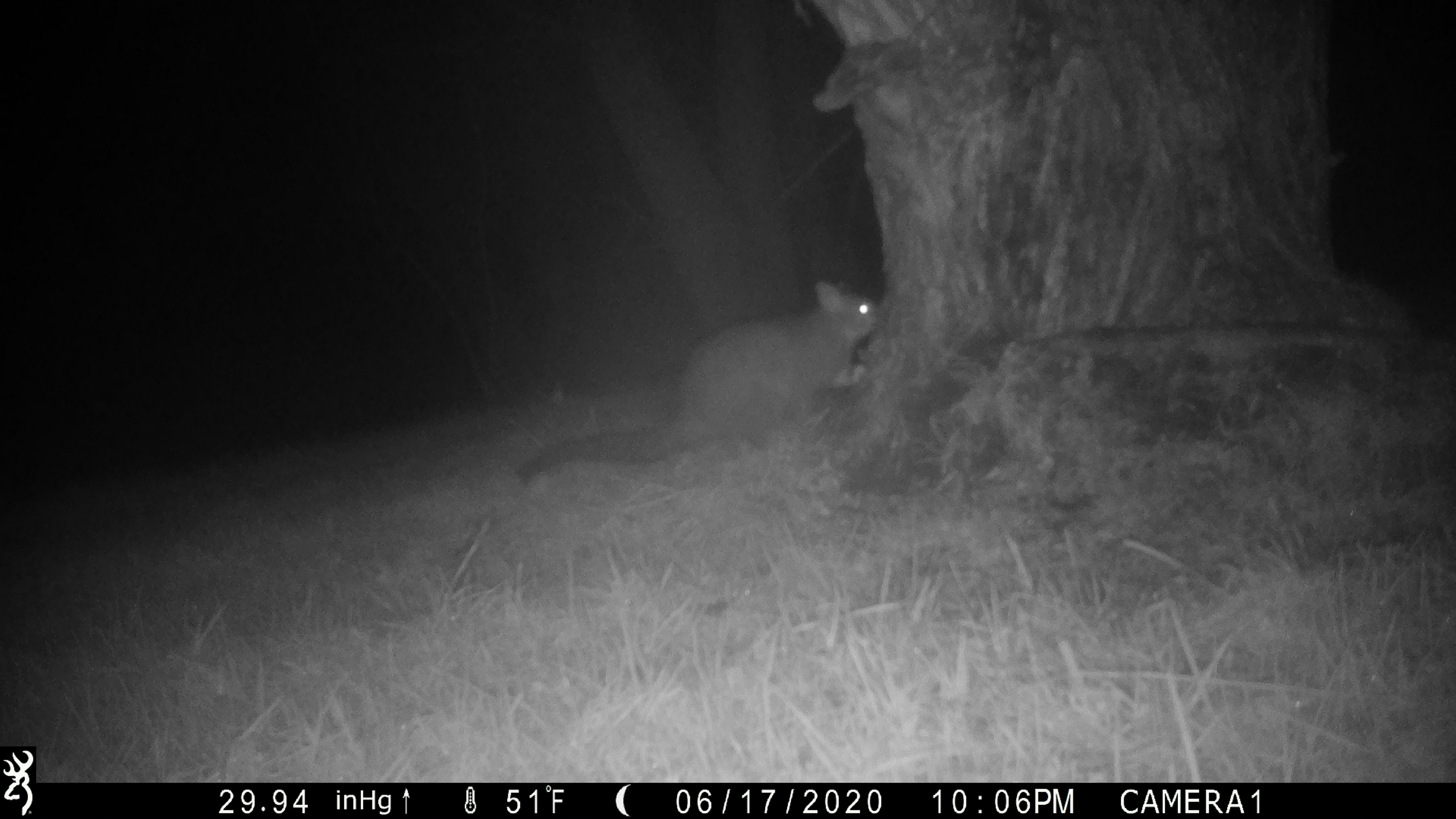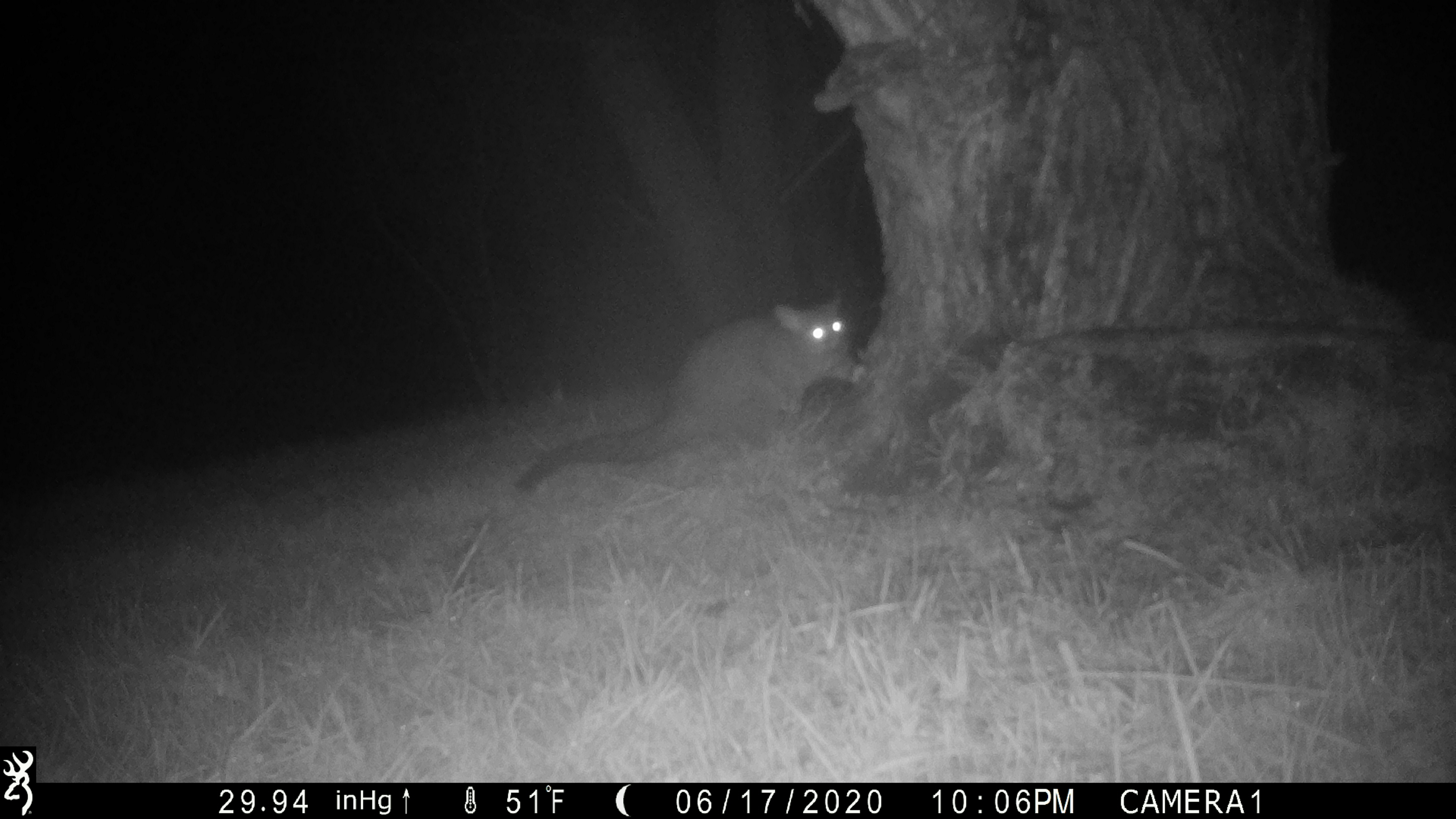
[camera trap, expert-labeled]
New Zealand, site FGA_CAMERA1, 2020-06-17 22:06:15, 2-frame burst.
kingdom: Animalia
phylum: Chordata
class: Mammalia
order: Diprotodontia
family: Phalangeridae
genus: Trichosurus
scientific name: Trichosurus vulpecula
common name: common brushtail possum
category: possum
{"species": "possum (common brushtail possum) (Trichosurus vulpecula)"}